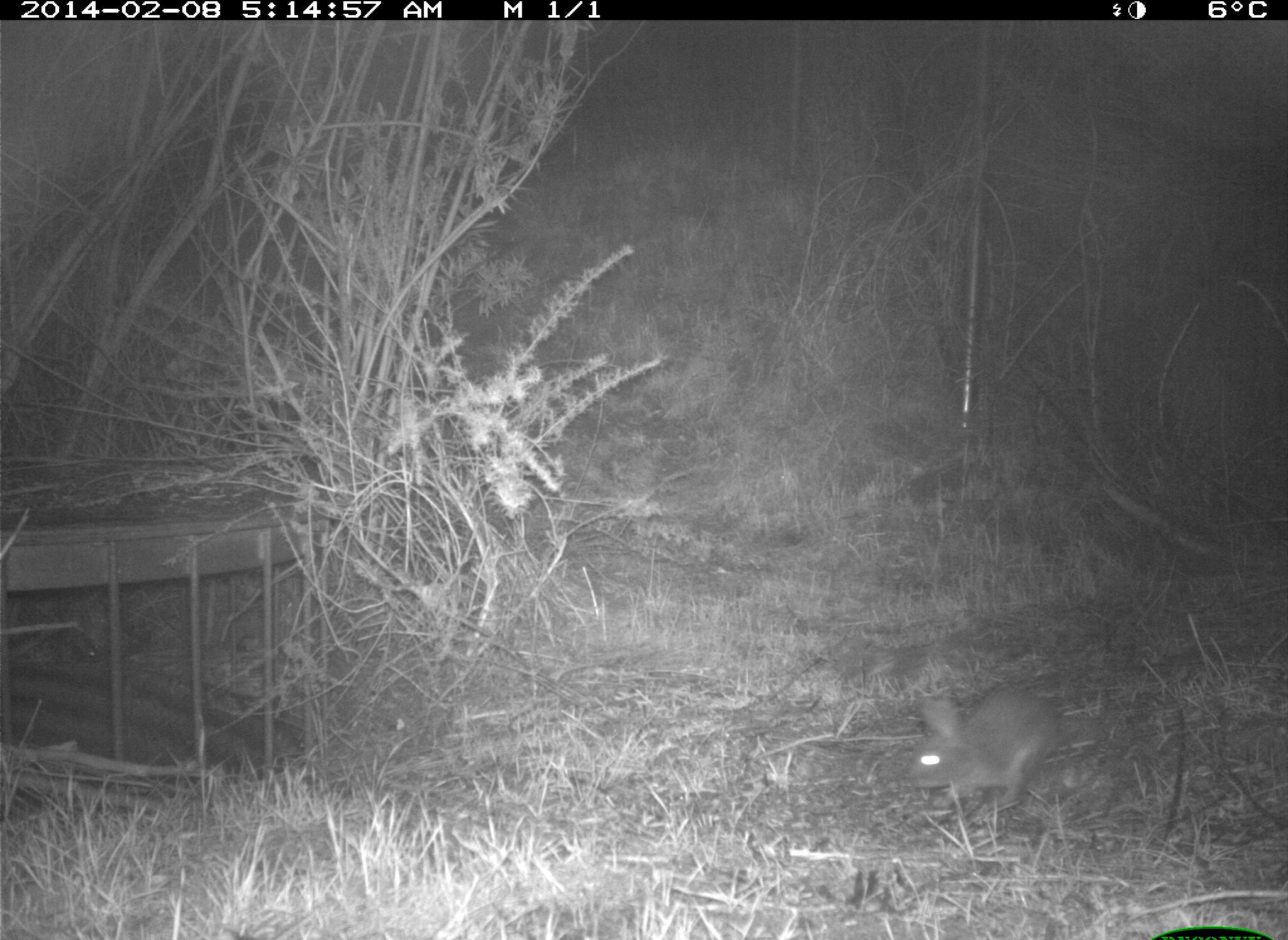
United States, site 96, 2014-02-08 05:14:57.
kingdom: Animalia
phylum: Chordata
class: Mammalia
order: Lagomorpha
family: Leporidae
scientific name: Leporidae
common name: rabbits and hares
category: rabbit